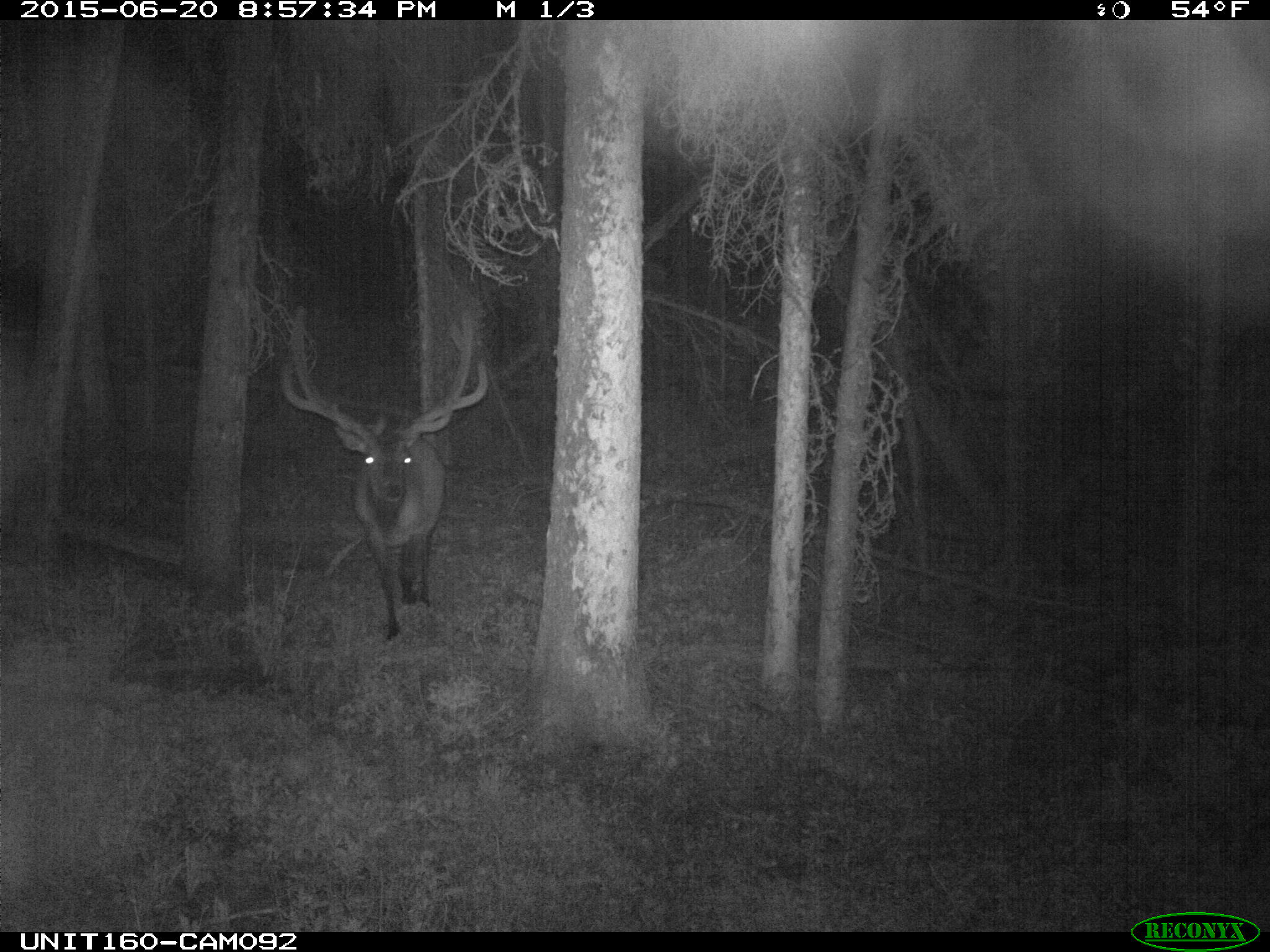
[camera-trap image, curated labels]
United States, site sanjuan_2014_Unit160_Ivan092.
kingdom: Animalia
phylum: Chordata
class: Mammalia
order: Artiodactyla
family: Cervidae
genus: Cervus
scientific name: Cervus elaphus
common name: red deer